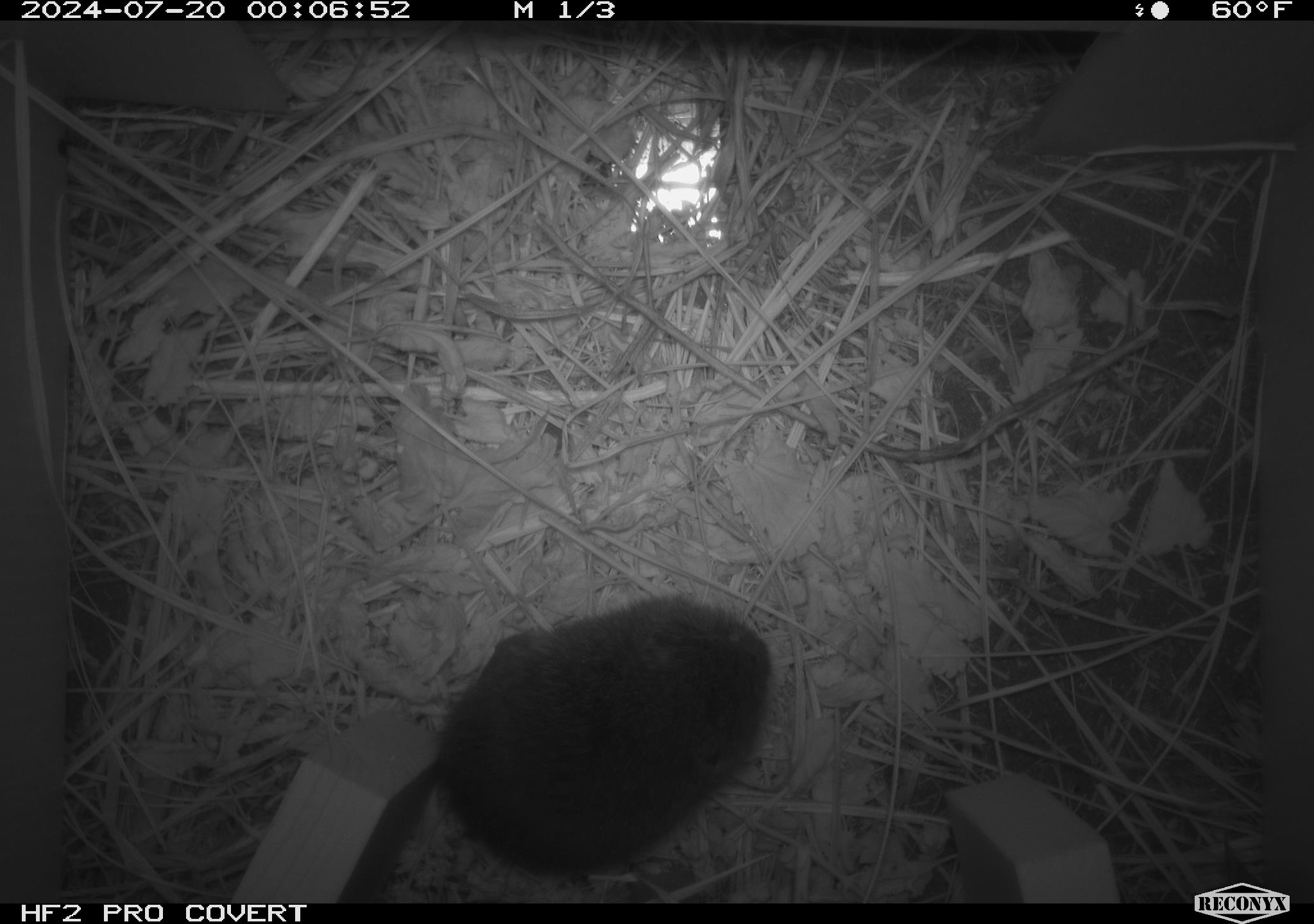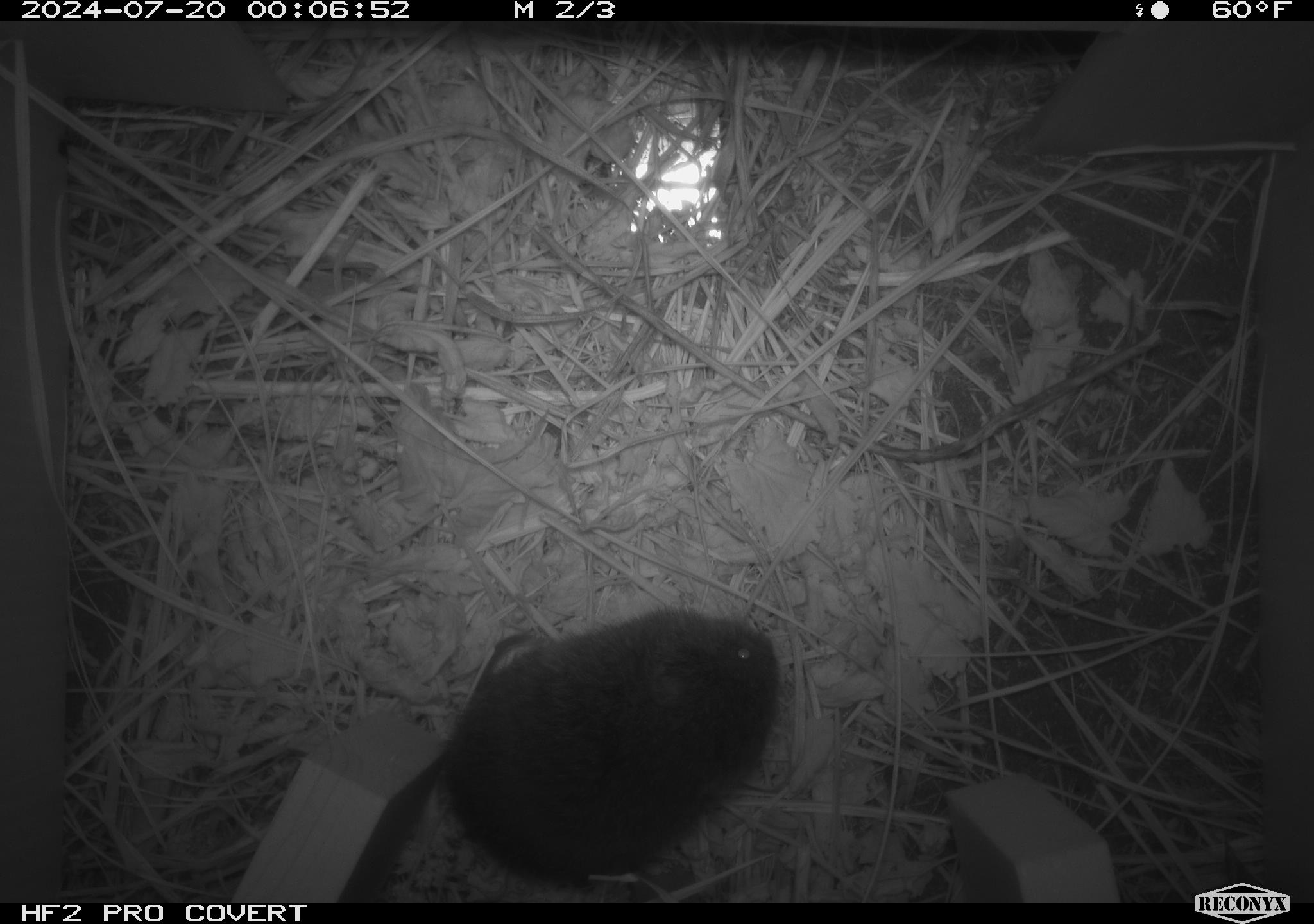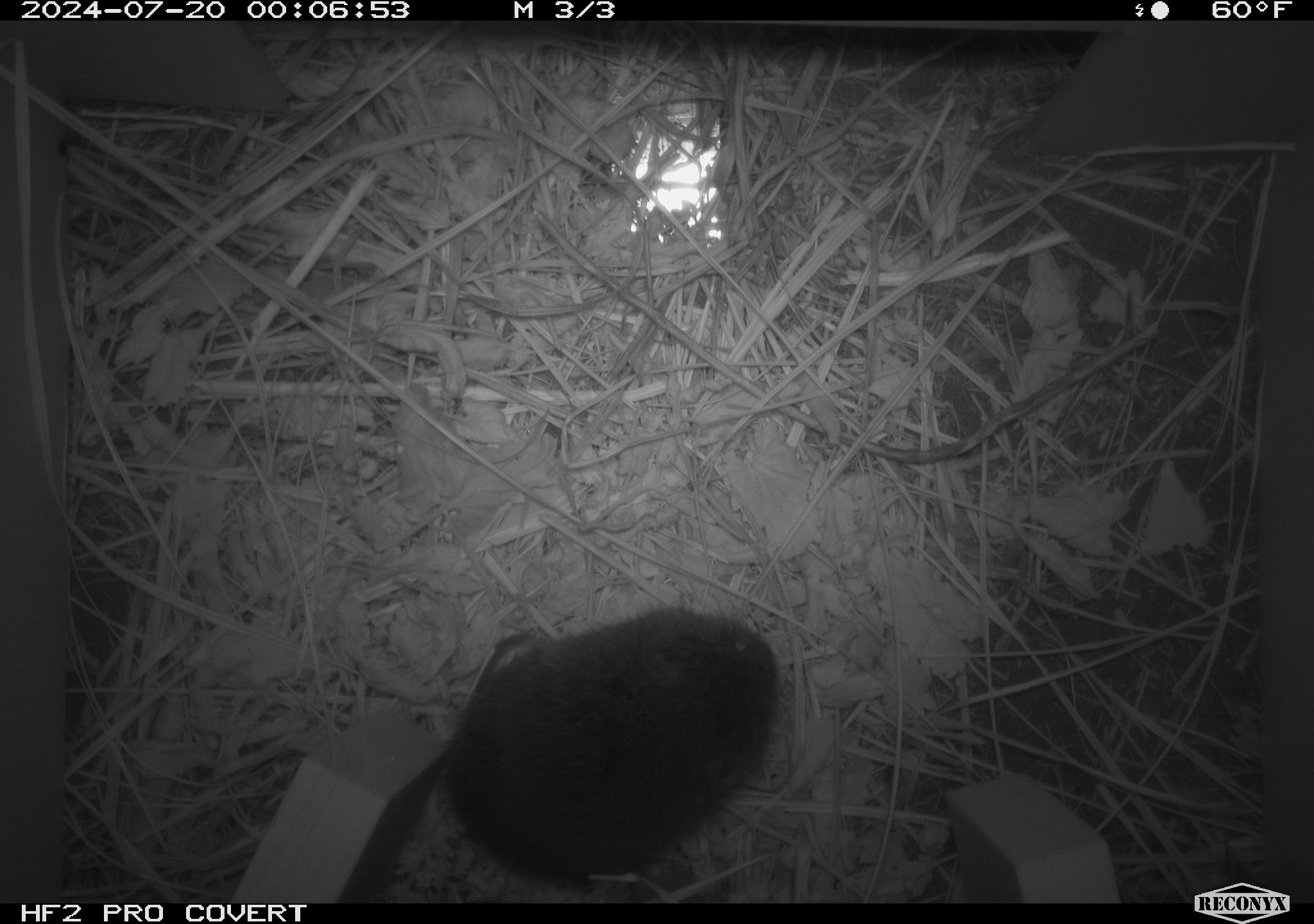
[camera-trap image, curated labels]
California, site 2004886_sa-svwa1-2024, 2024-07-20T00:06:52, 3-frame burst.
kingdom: Animalia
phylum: Chordata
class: Mammalia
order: Rodentia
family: Cricetidae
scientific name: Arvicolinae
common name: voles, lemmings, and muskrats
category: arvicolinae subfamily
Arvicolinae subfamily (voles, lemmings, and muskrats) (Arvicolinae).